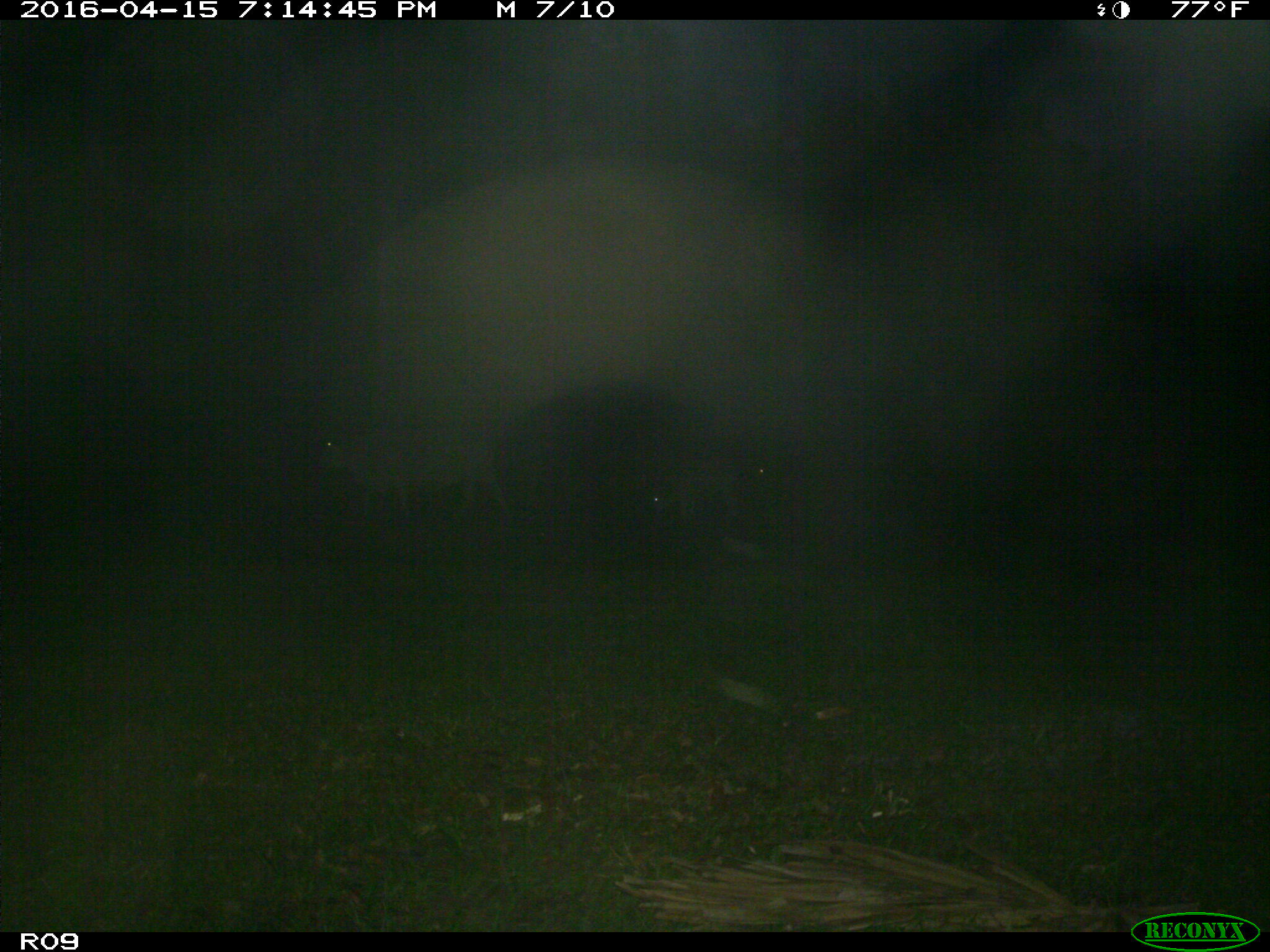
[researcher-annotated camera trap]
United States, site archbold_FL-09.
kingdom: Animalia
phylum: Chordata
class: Mammalia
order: Artiodactyla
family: Bovidae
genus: Bos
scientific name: Bos taurus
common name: domestic cow